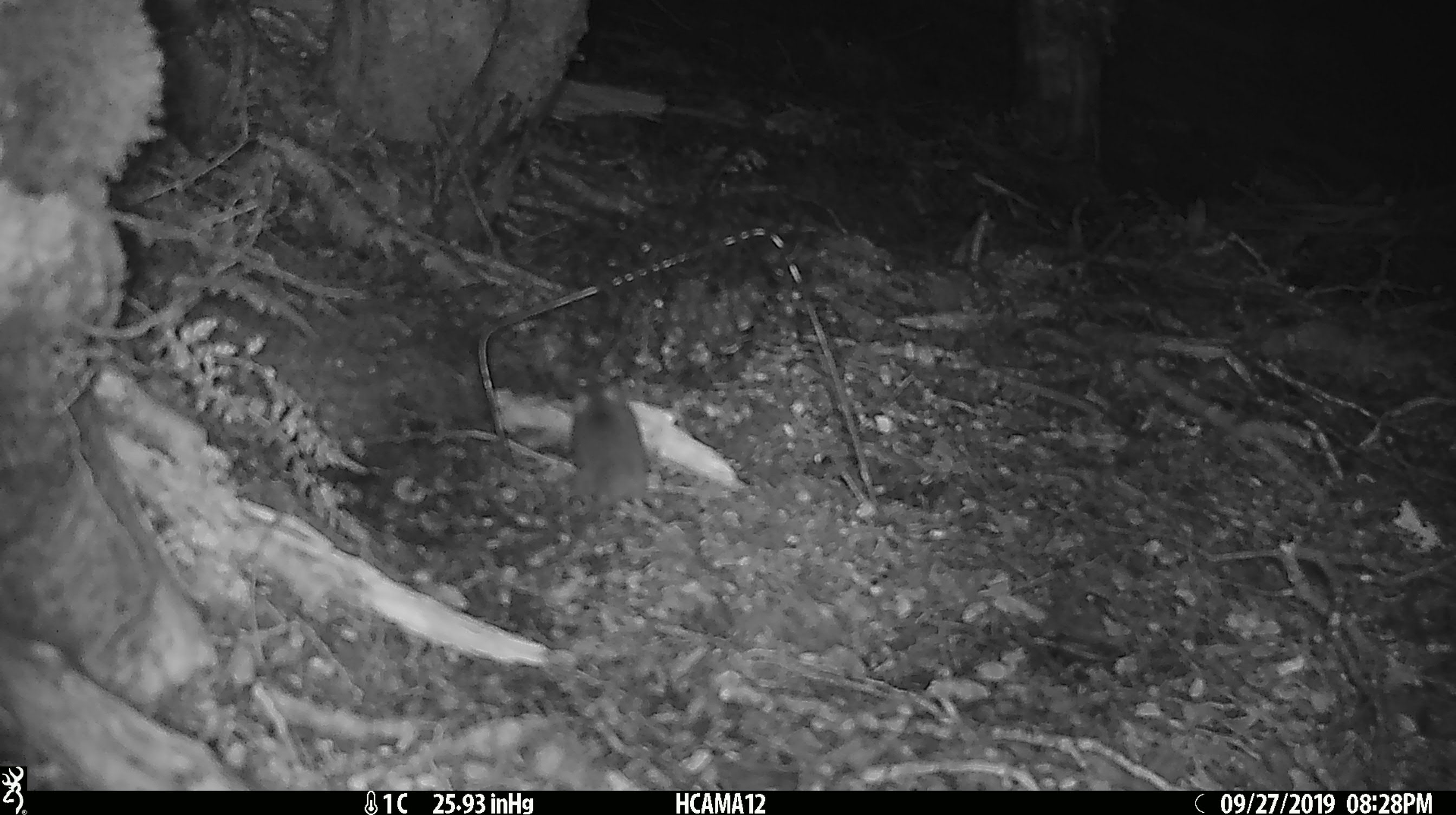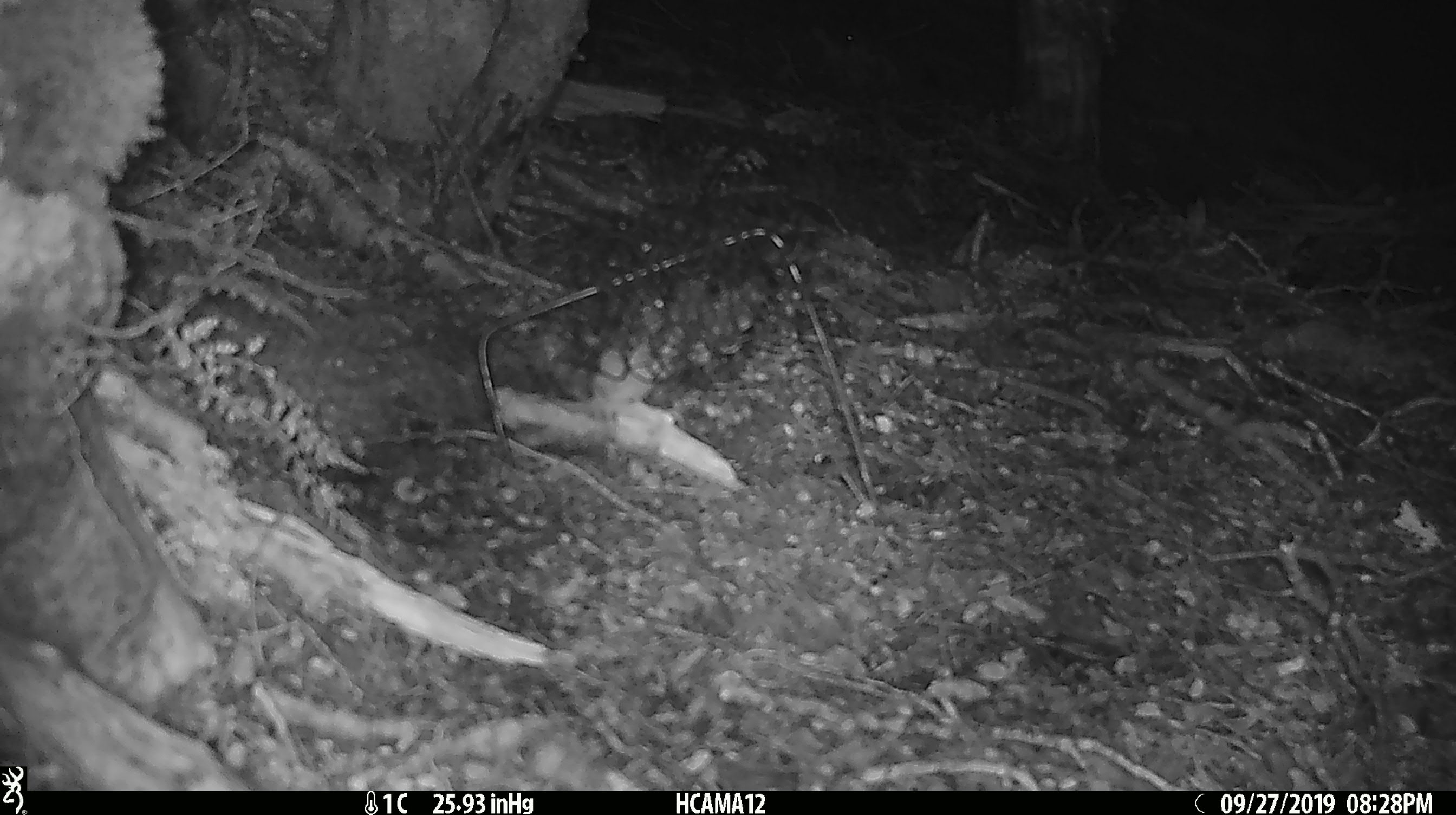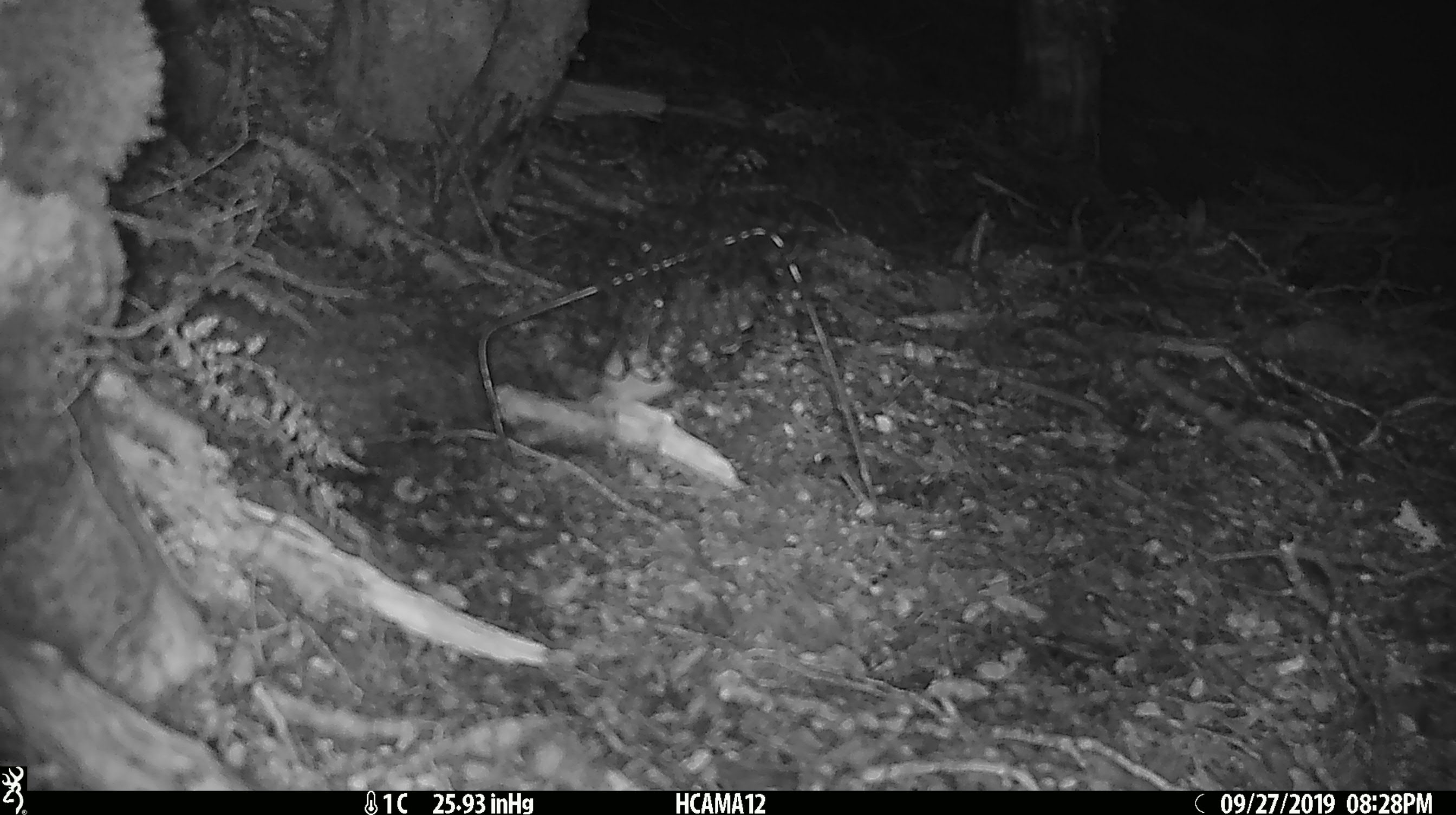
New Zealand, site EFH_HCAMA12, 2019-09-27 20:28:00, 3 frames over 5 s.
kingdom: Animalia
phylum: Chordata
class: Mammalia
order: Rodentia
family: Muridae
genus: Mus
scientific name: Mus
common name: mouse